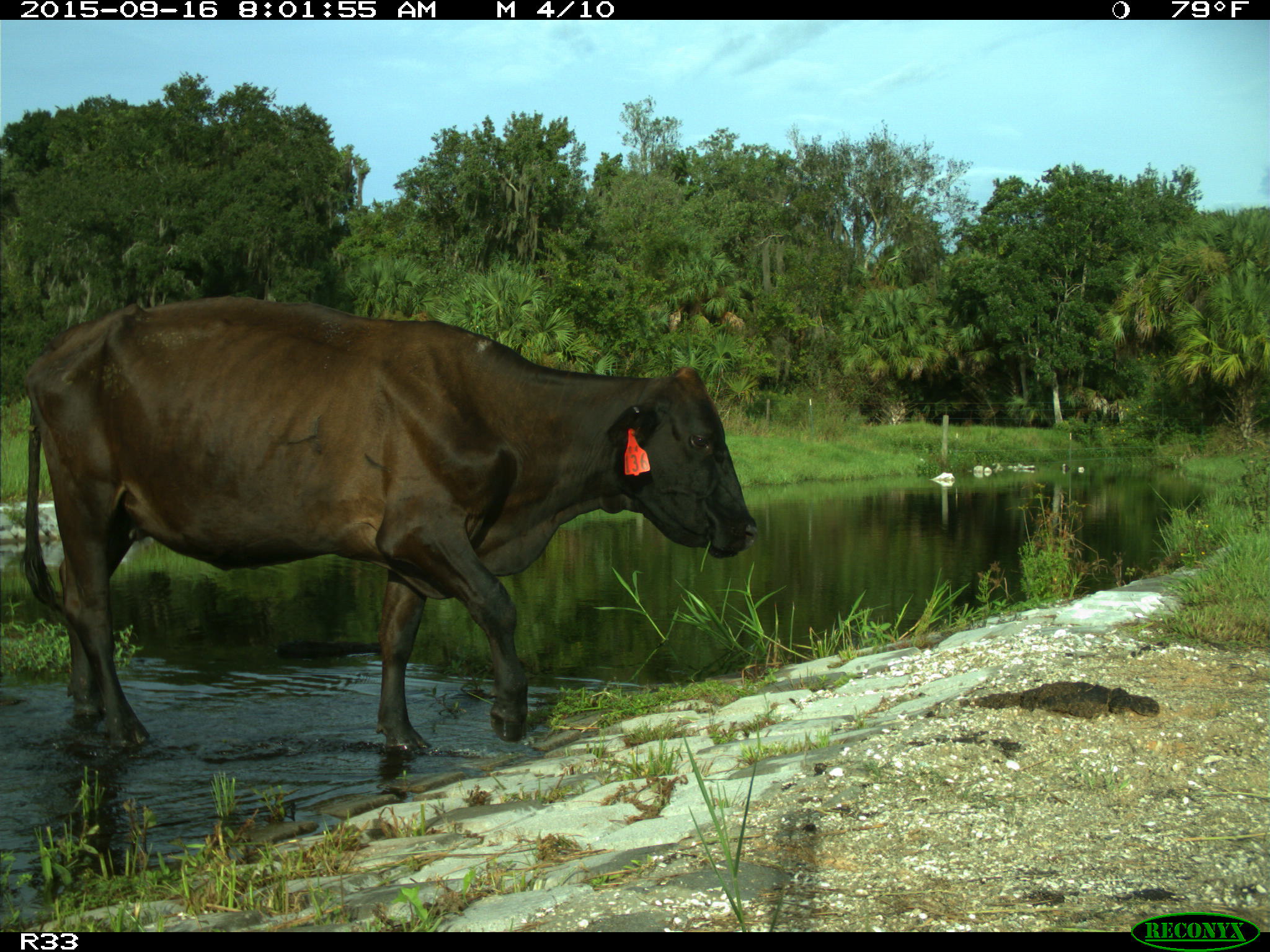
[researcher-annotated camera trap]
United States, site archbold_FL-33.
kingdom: Animalia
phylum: Chordata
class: Mammalia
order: Artiodactyla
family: Bovidae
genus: Bos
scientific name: Bos taurus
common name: domestic cow